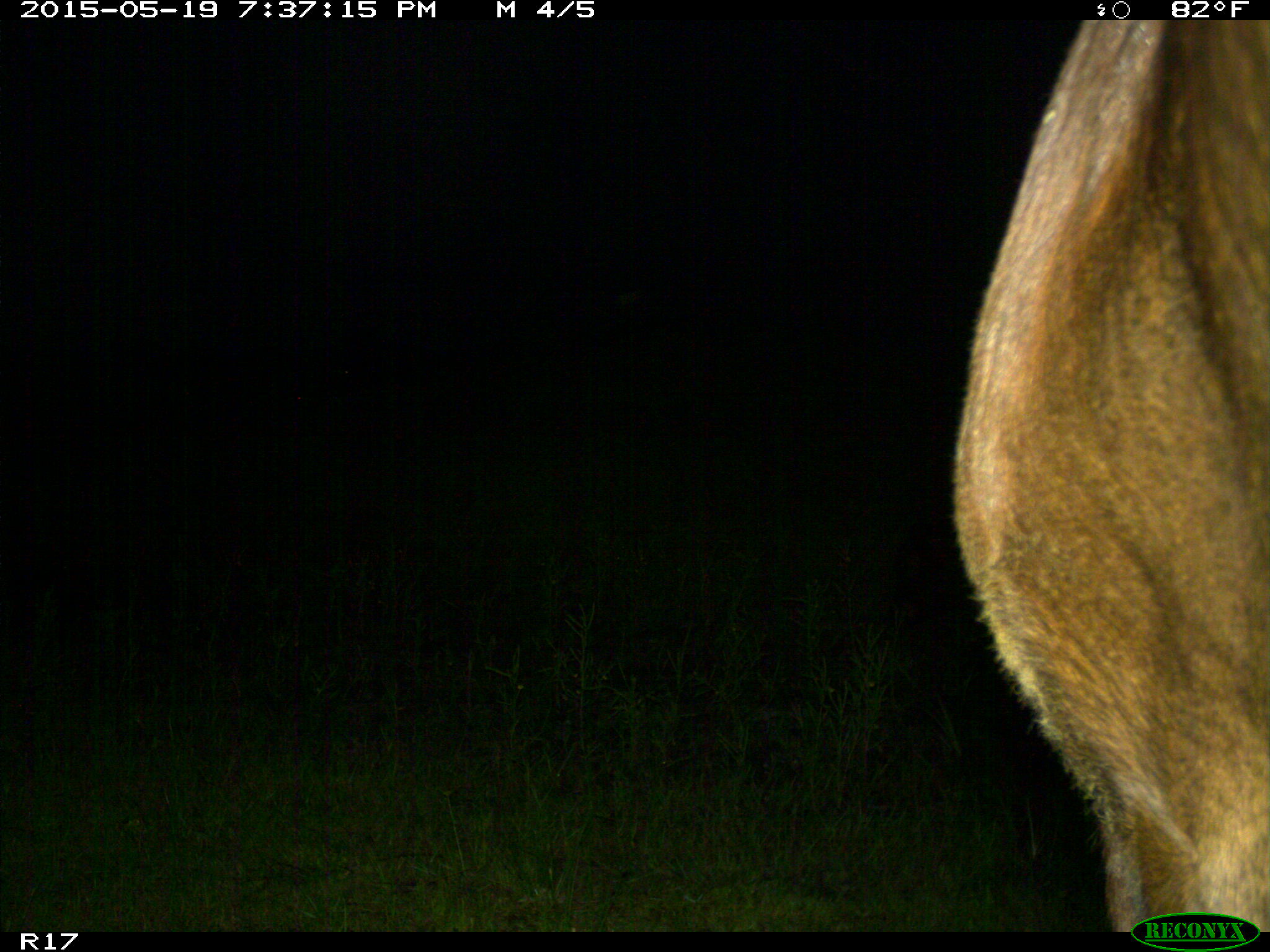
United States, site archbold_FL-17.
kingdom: Animalia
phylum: Chordata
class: Mammalia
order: Artiodactyla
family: Bovidae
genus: Bos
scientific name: Bos taurus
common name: domestic cow